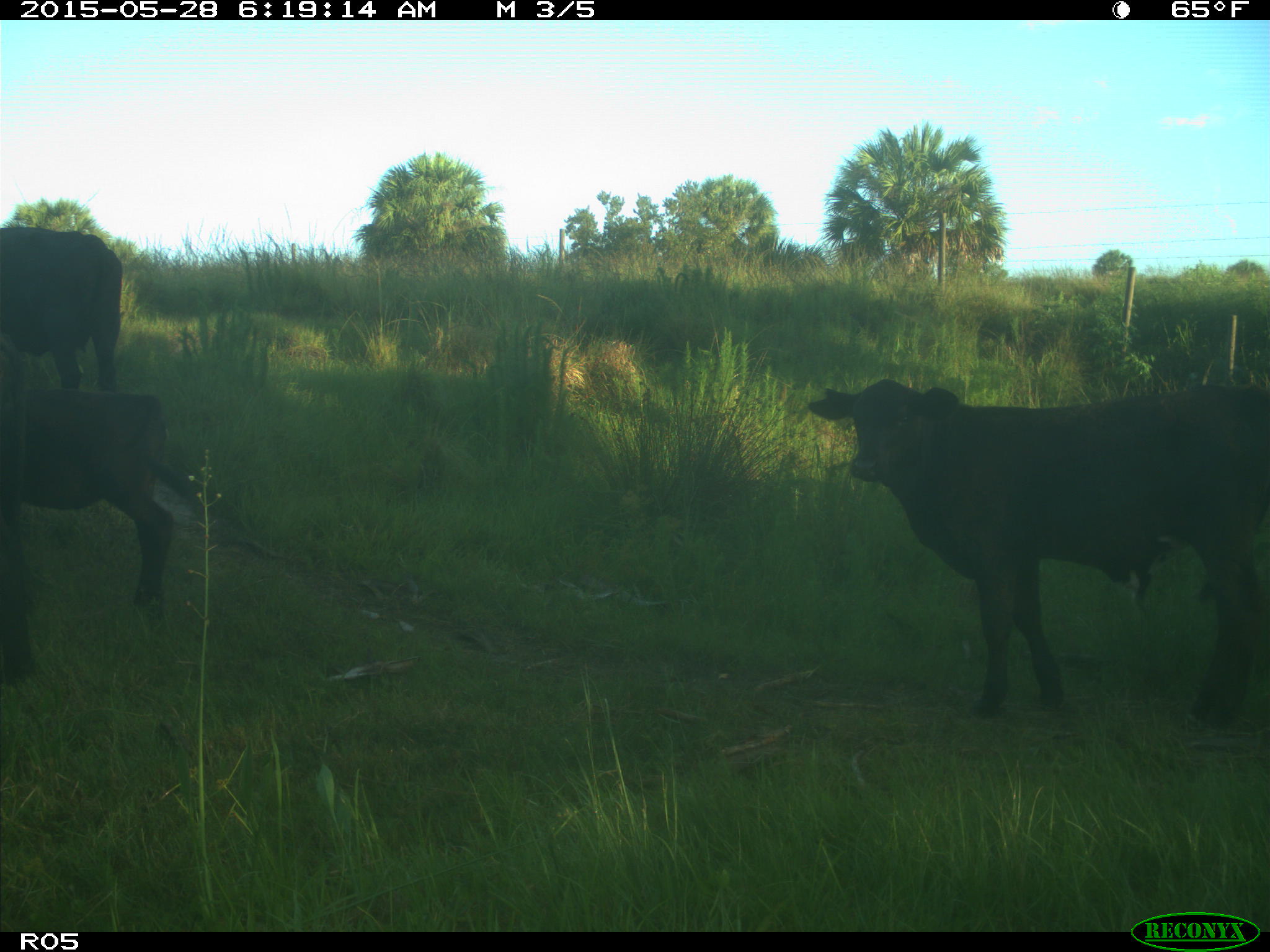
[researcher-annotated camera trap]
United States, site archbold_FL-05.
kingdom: Animalia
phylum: Chordata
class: Mammalia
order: Artiodactyla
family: Bovidae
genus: Bos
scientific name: Bos taurus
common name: domestic cow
Bos taurus (domestic cow).